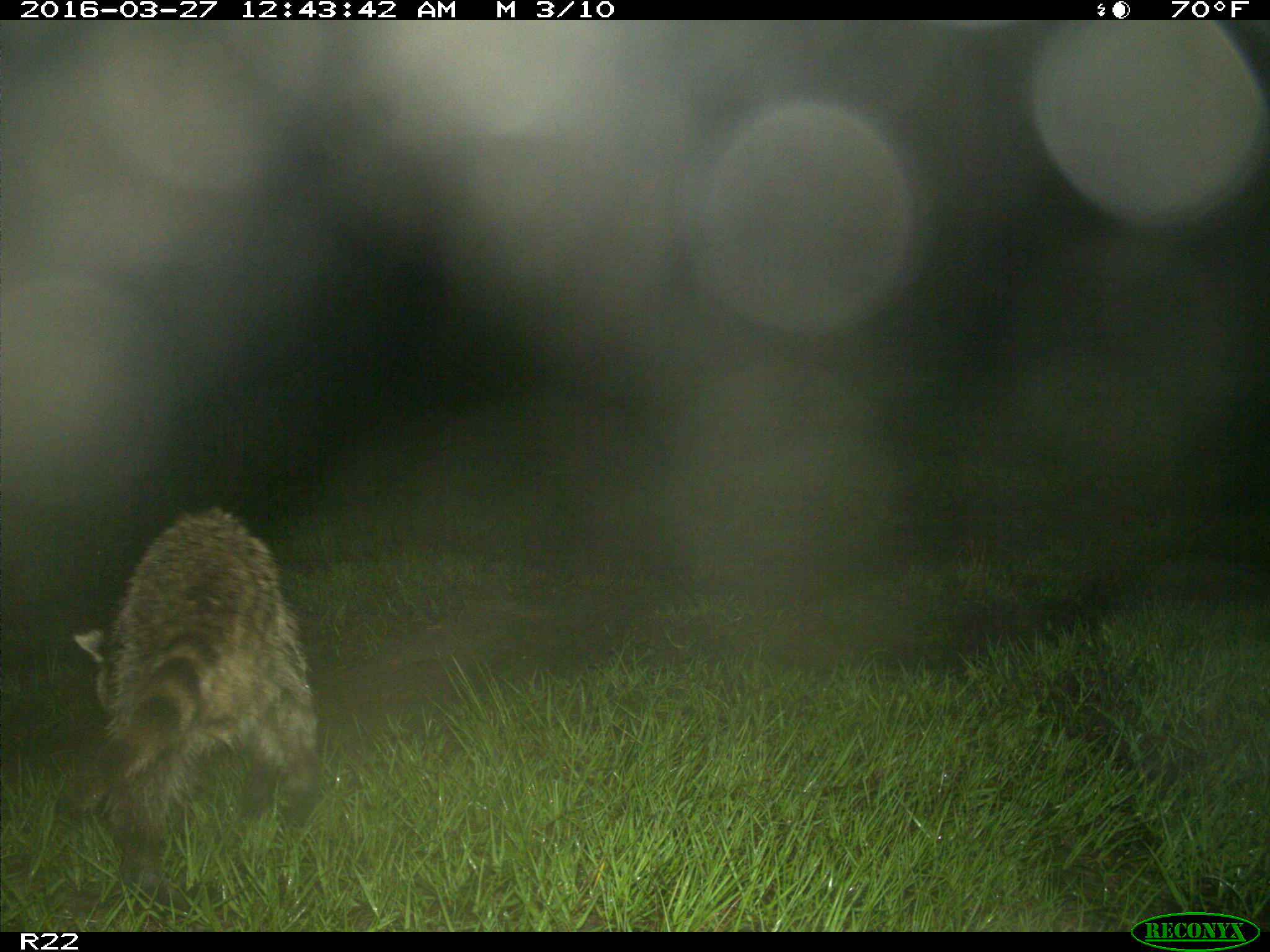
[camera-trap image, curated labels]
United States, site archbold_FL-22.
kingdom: Animalia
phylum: Chordata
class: Mammalia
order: Carnivora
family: Procyonidae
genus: Procyon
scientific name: Procyon lotor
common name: common raccoon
Procyon lotor (common raccoon).